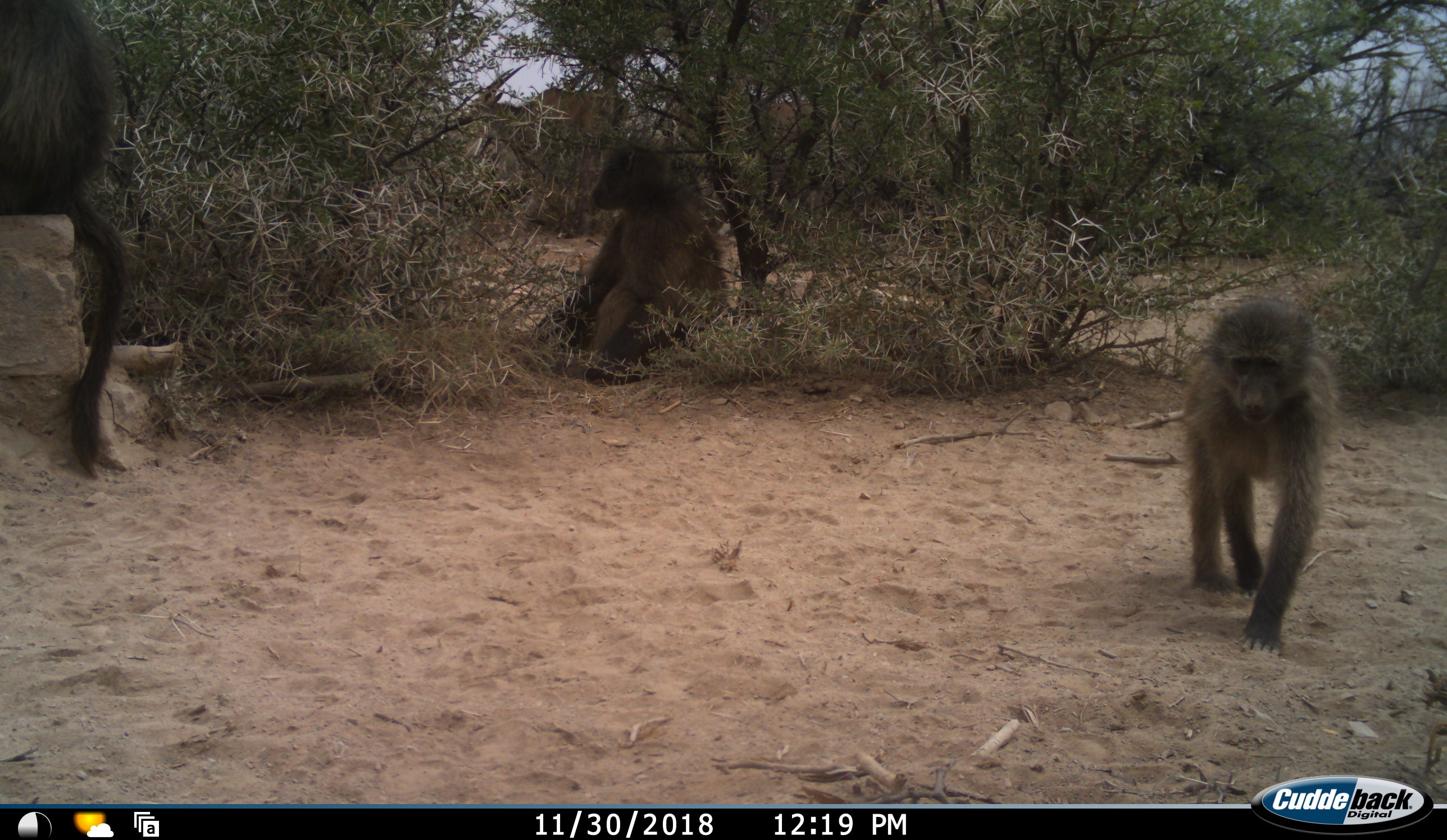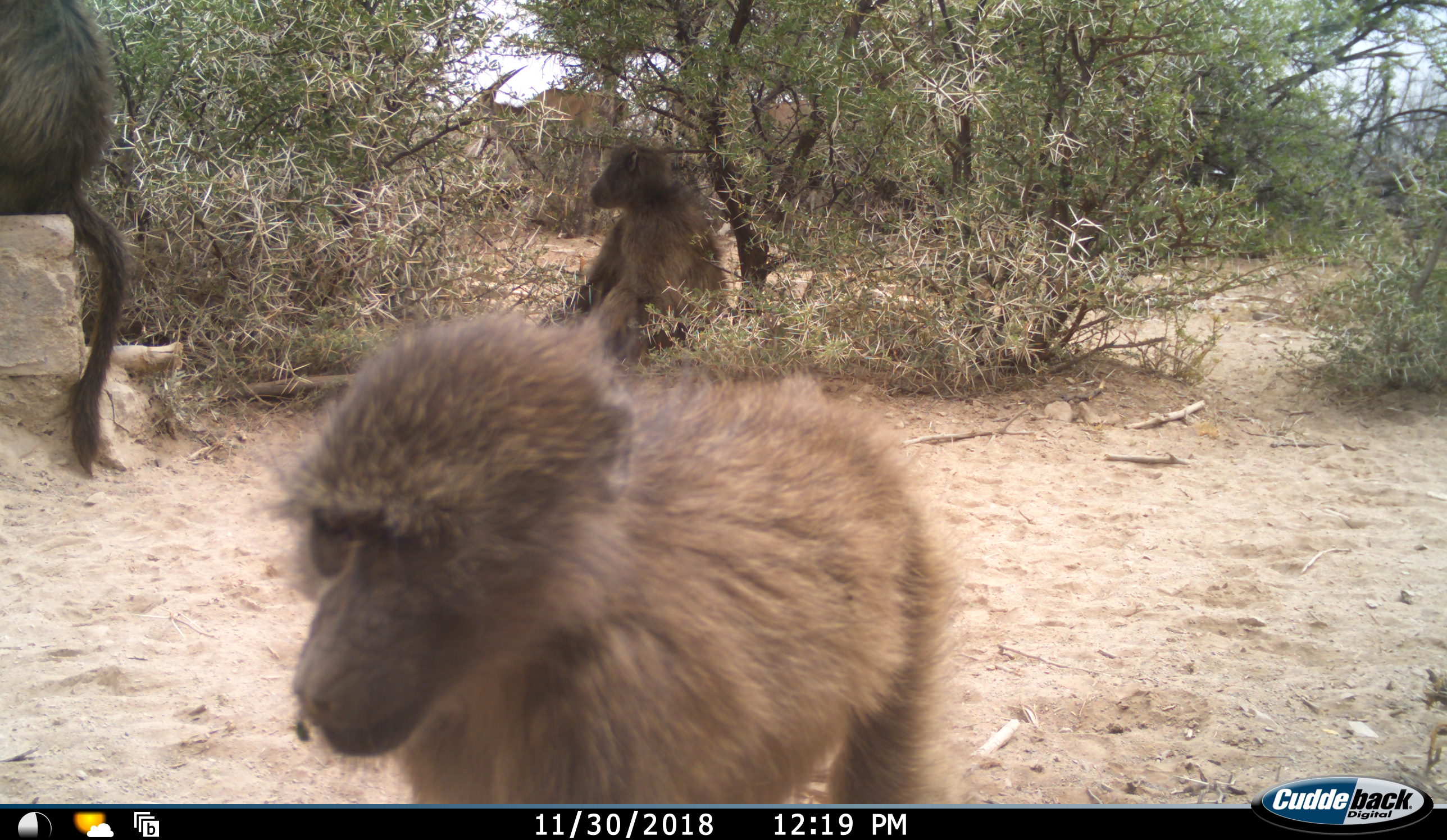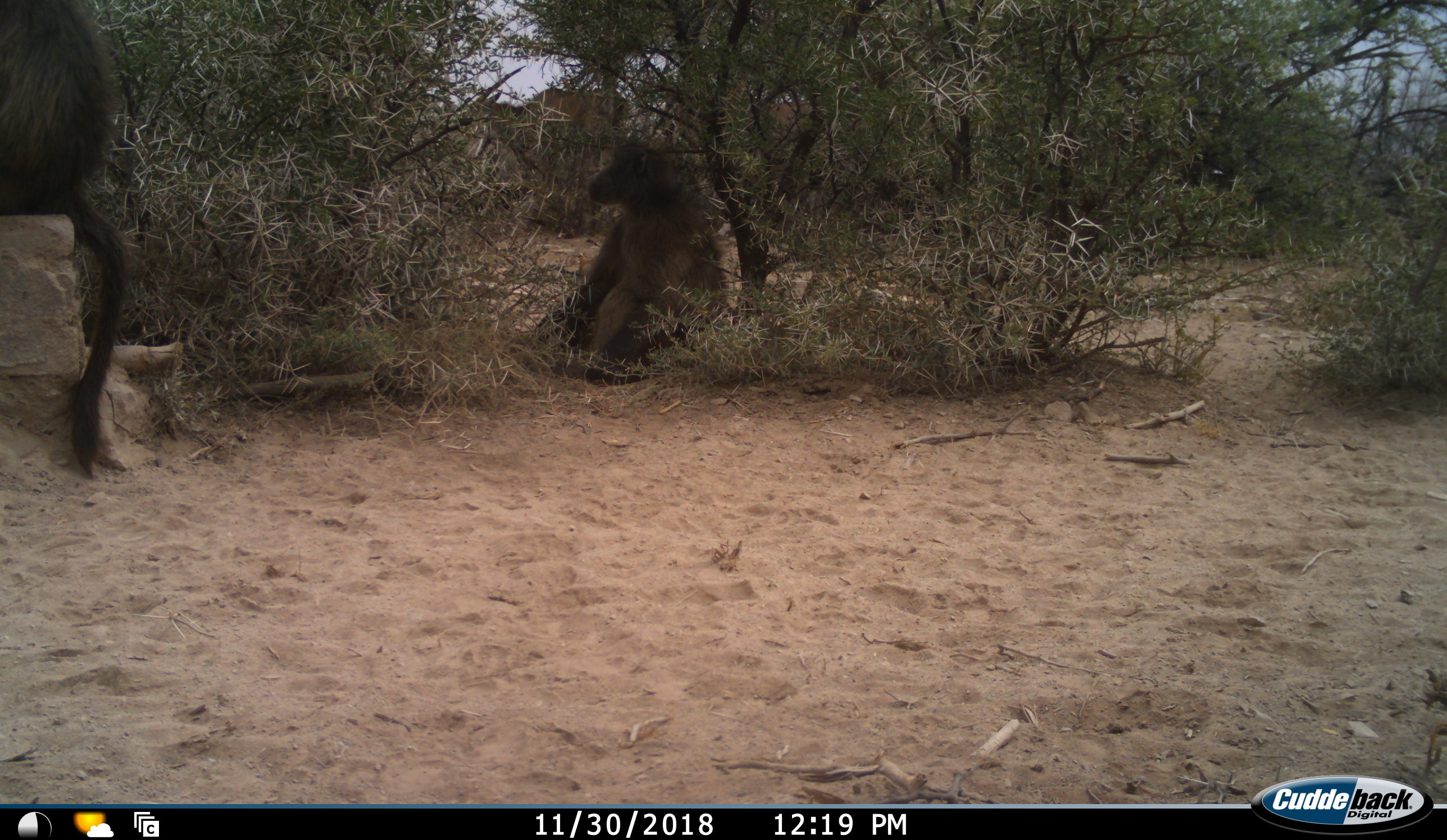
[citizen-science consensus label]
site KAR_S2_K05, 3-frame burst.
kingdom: Animalia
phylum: Chordata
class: Mammalia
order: Primates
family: Cercopithecidae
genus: Papio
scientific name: Papio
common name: baboon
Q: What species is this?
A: Baboon (Papio).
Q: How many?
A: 3.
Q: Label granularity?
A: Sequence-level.